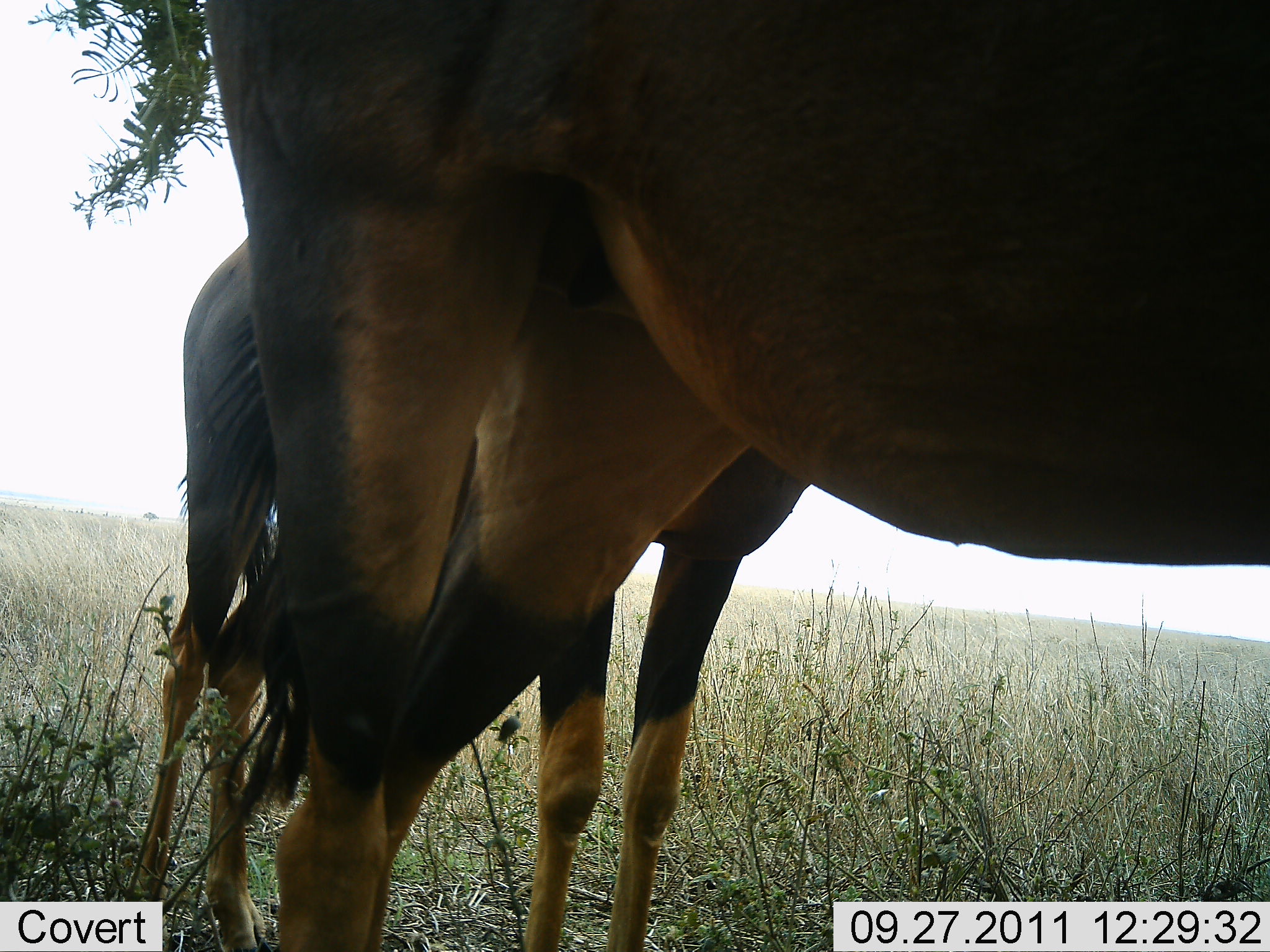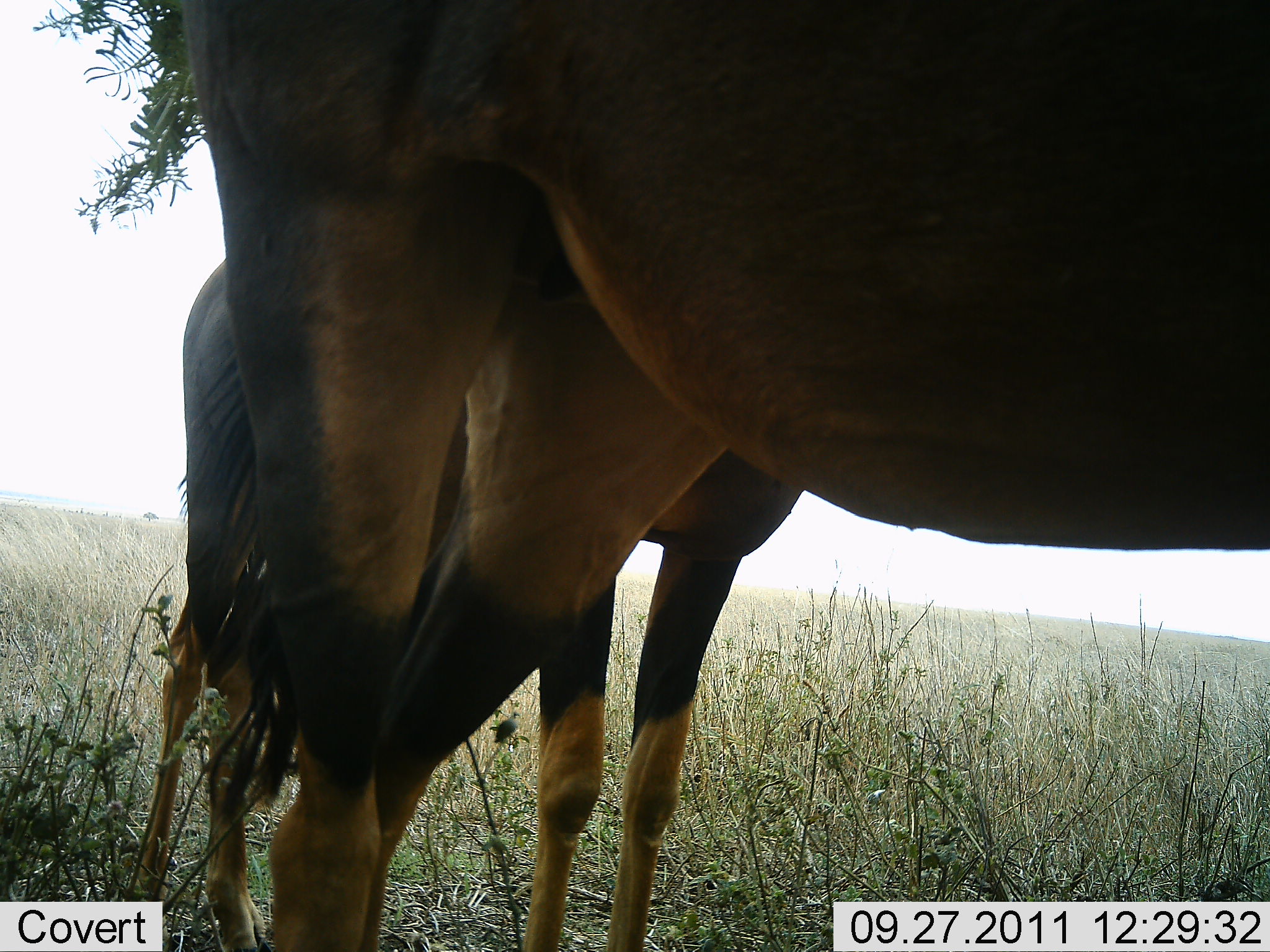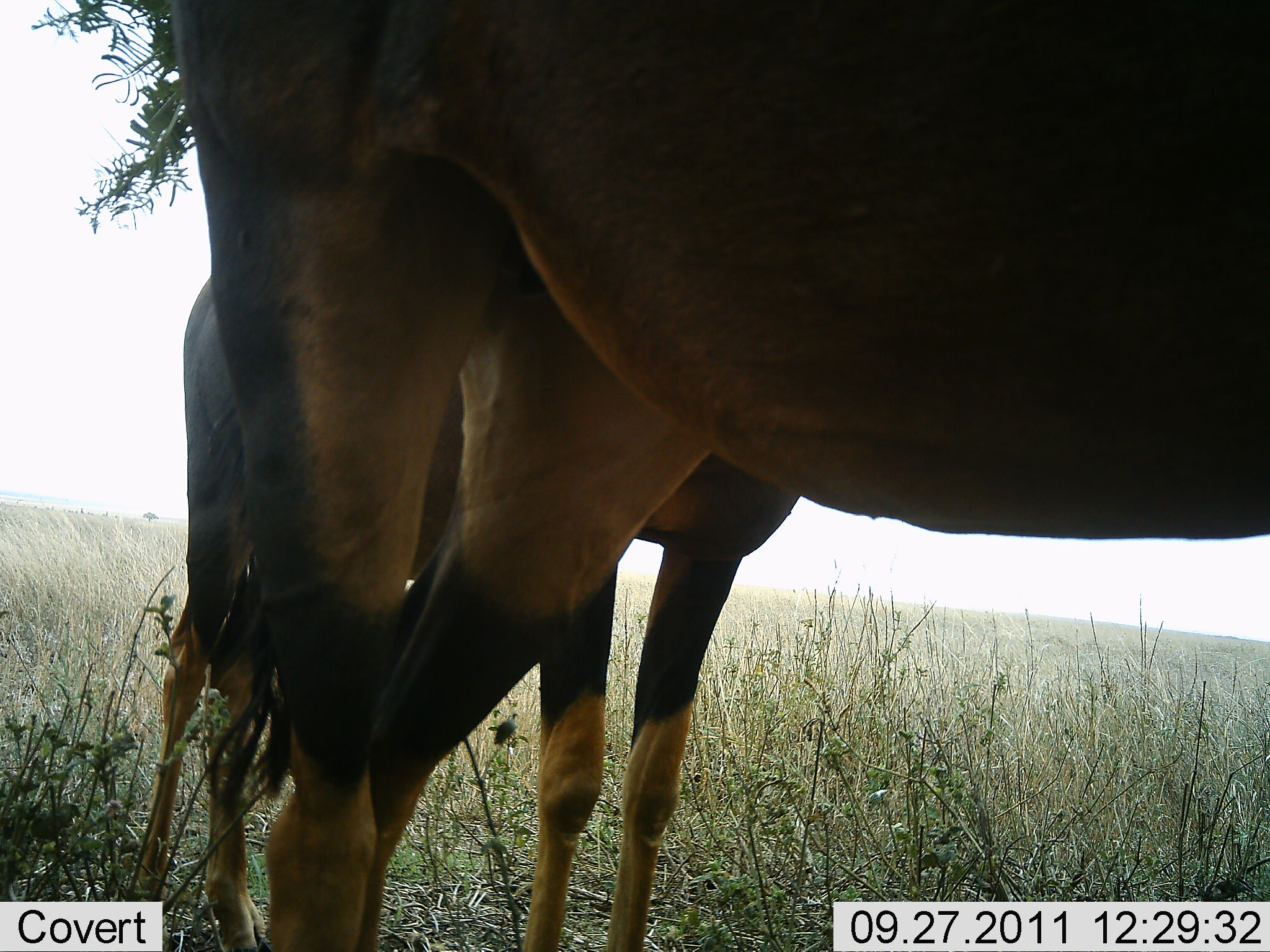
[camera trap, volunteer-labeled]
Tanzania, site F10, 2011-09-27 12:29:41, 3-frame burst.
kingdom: Animalia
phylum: Chordata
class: Mammalia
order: Artiodactyla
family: Bovidae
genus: Damaliscus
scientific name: Damaliscus lunatus jimela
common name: topi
Topi (Damaliscus lunatus jimela), count 2. Behavior (volunteer vote fractions): standing 91%, resting 0%, moving 0%, interacting 9%. Young present (vote fraction): 0%. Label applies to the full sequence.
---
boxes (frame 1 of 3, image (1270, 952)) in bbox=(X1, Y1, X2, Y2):
animal: bbox=(203, 0, 1269, 878); bbox=(130, 229, 805, 876)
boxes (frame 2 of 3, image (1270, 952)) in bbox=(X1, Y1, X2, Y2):
animal: bbox=(175, 2, 1270, 952); bbox=(133, 248, 808, 951)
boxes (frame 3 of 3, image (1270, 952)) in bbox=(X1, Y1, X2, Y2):
animal: bbox=(169, 2, 1270, 952); bbox=(131, 259, 802, 952)